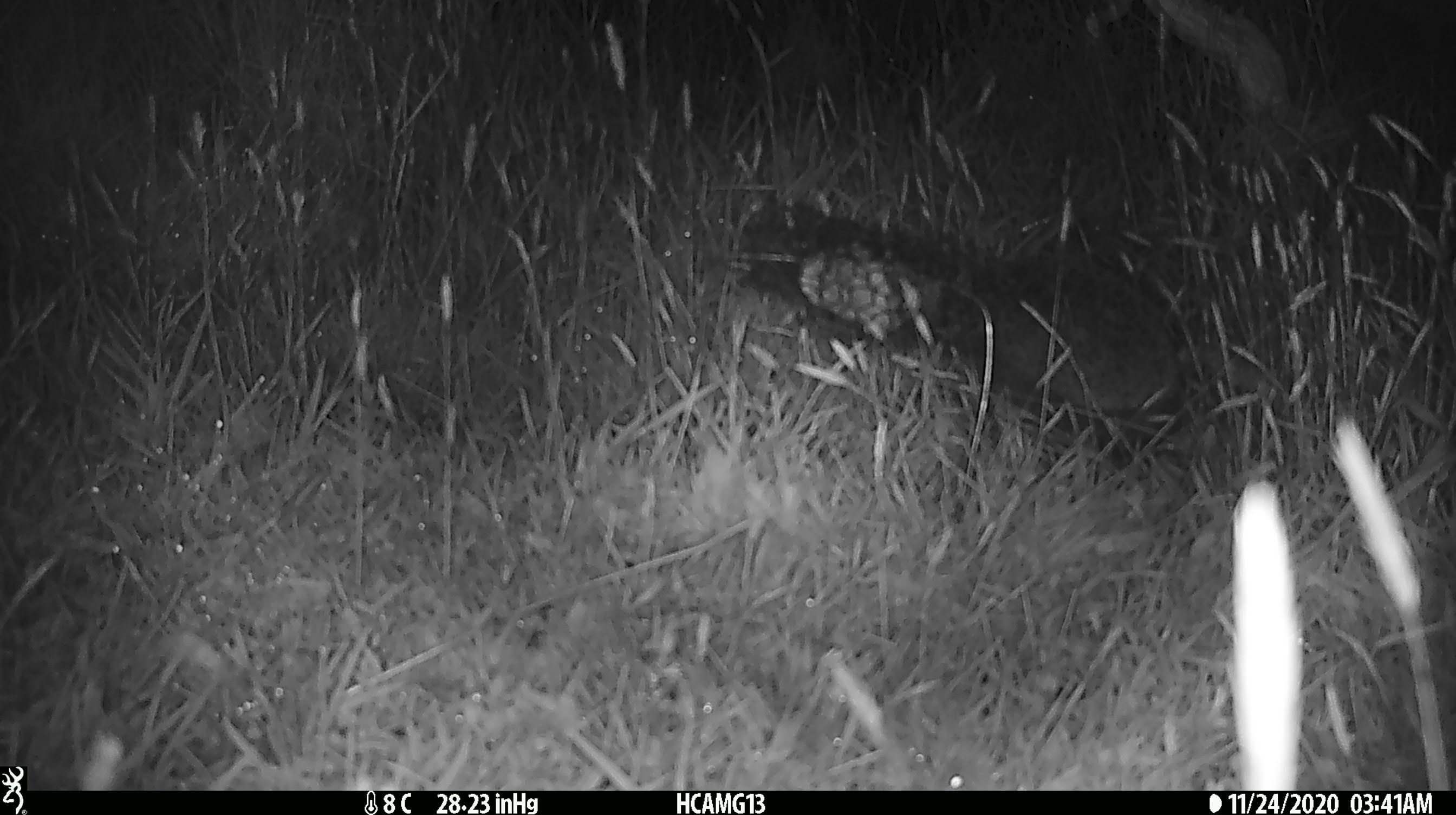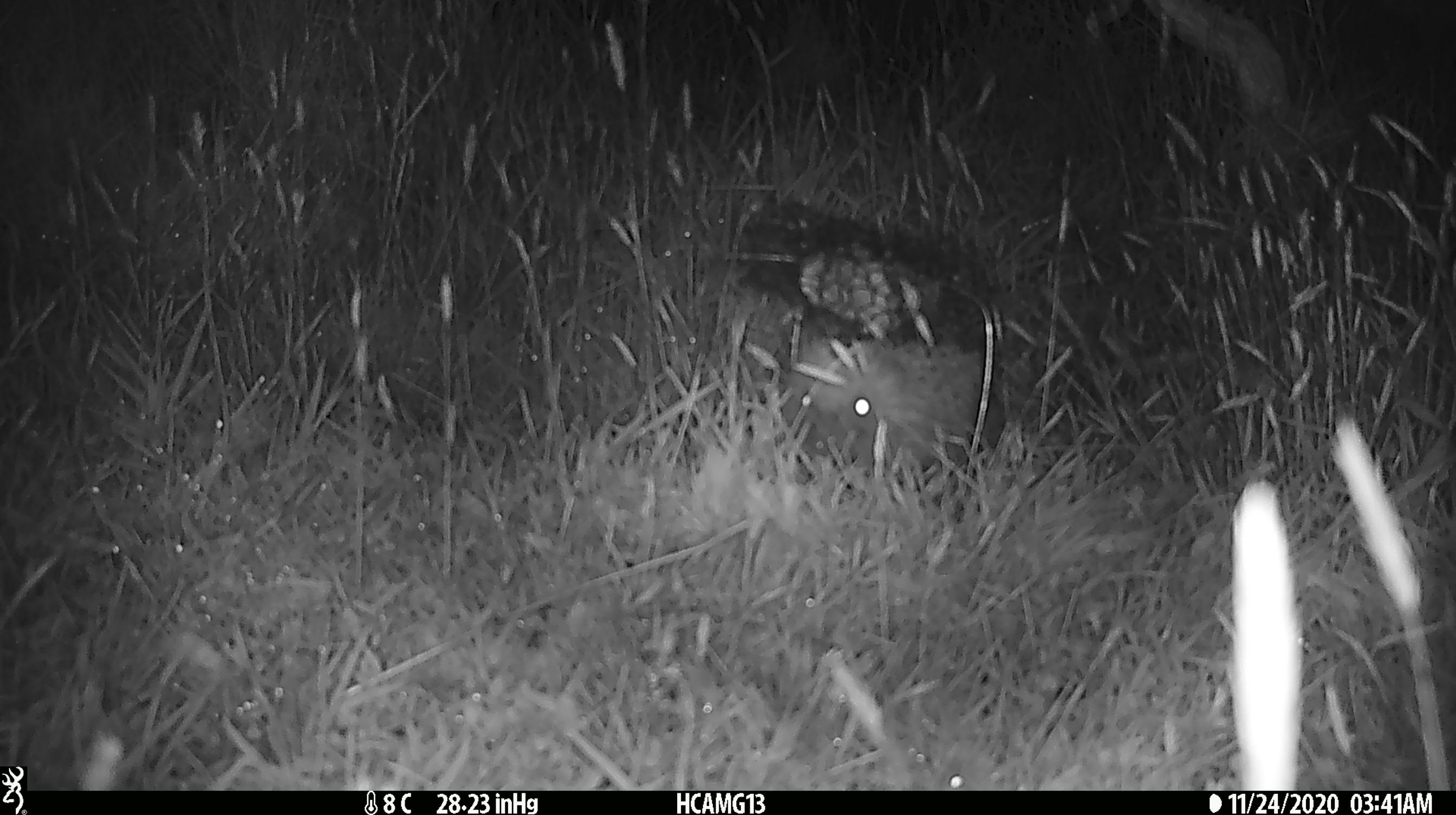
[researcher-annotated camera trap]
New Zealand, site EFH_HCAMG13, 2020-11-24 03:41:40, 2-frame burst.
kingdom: Animalia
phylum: Chordata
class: Mammalia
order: Eulipotyphla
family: Erinaceidae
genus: Erinaceus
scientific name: Erinaceus europaeus europaeus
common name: european hedgehog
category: hedgehog